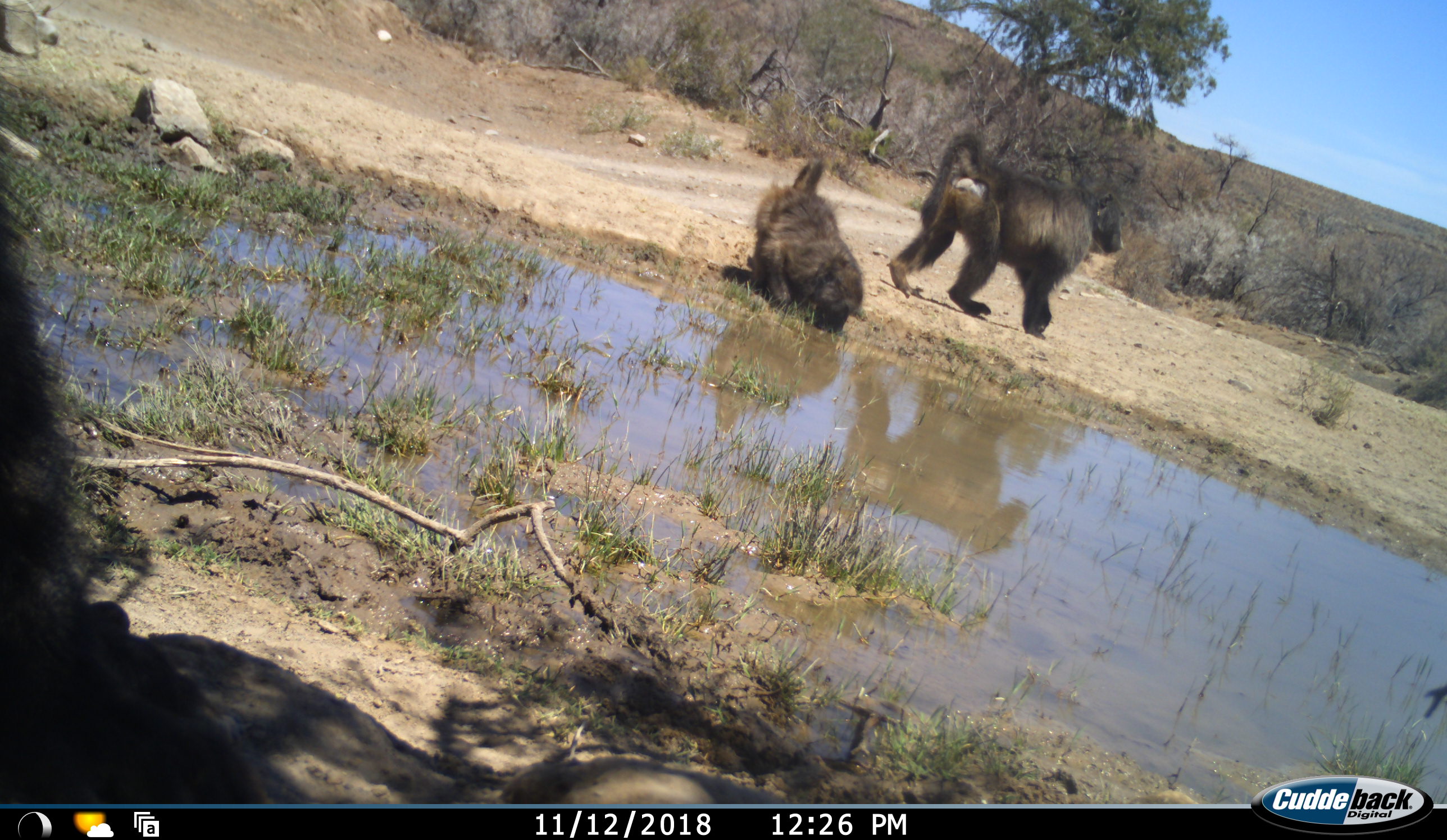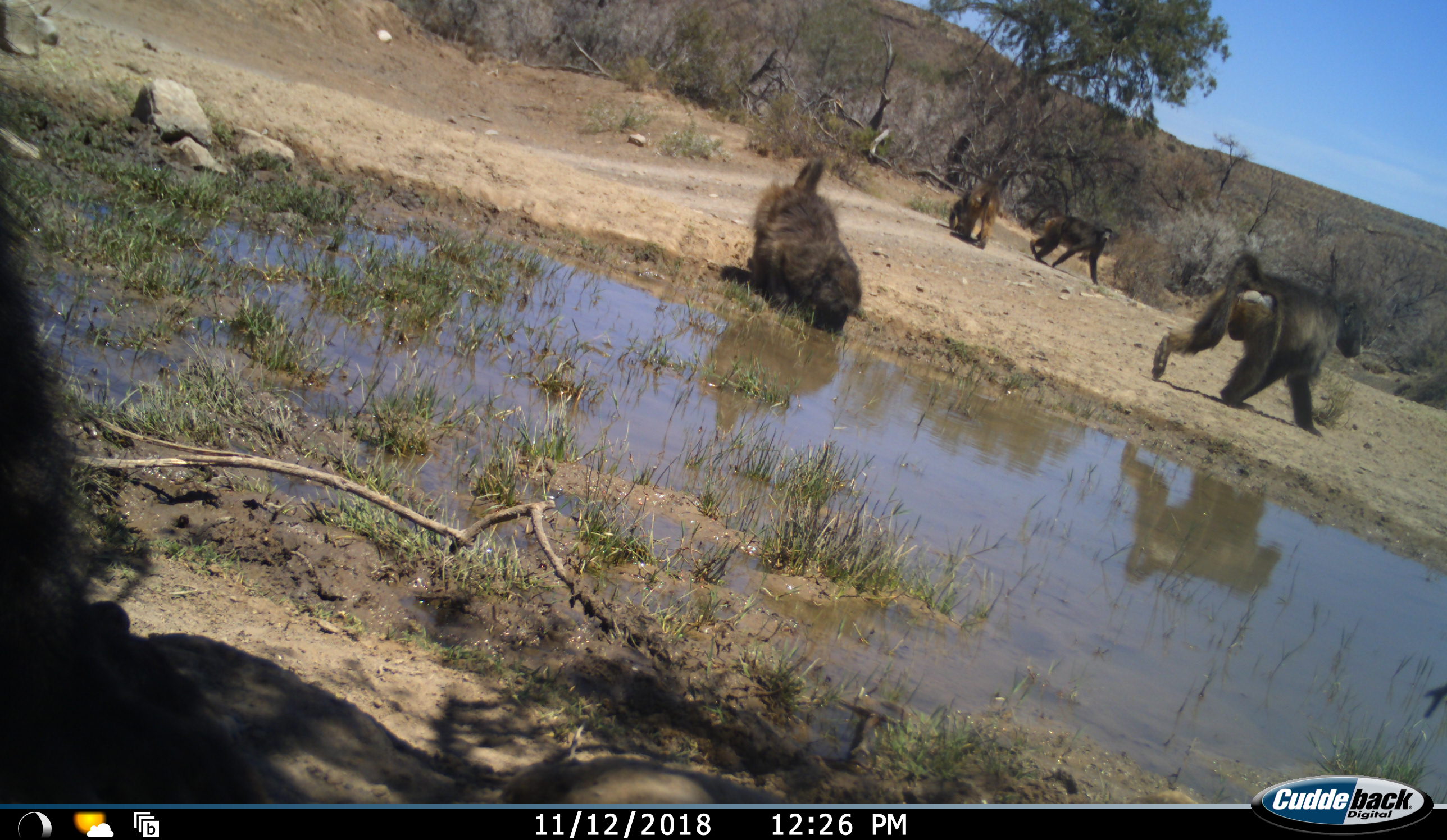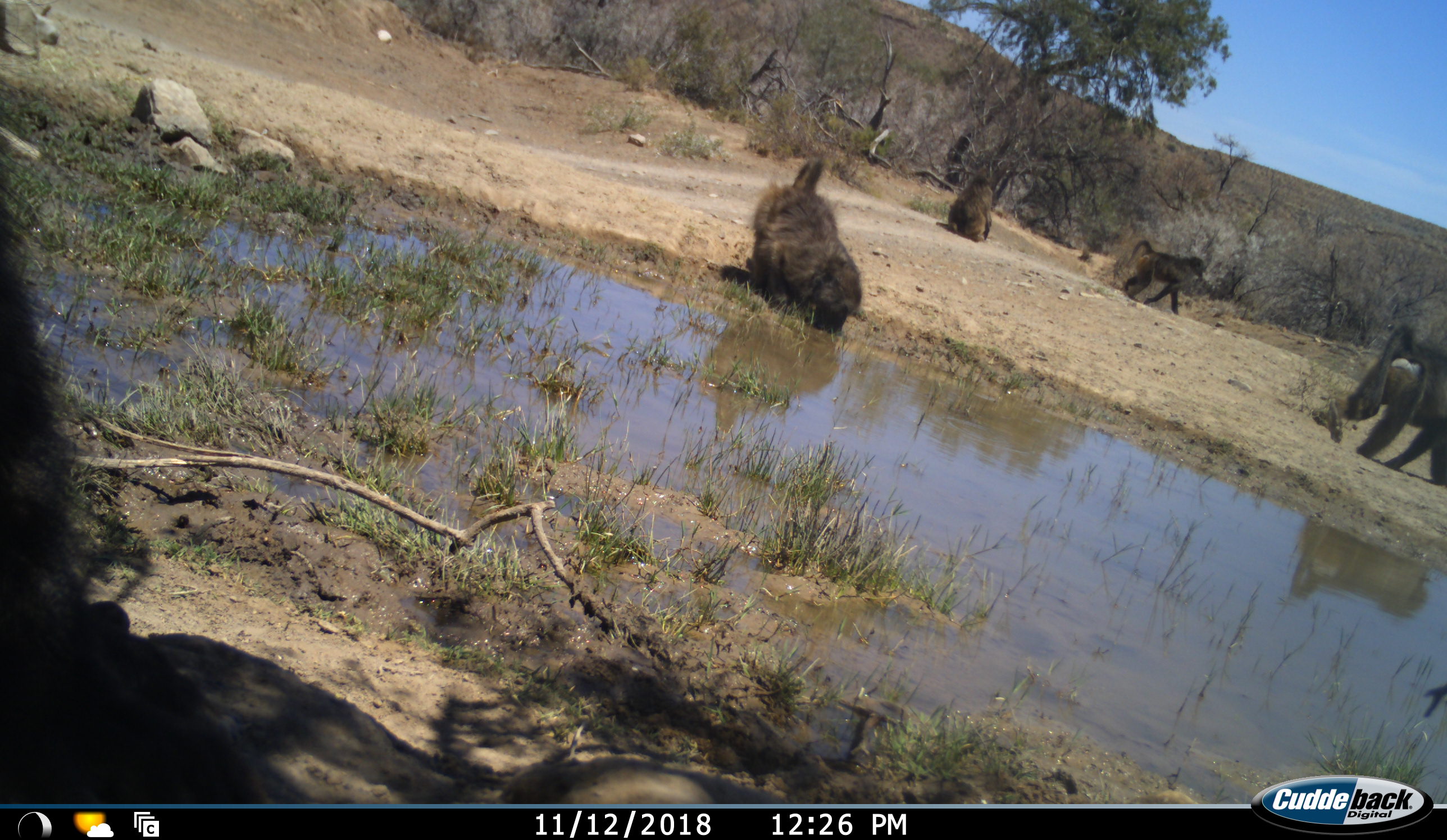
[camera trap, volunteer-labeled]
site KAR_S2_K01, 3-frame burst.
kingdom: Animalia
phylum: Chordata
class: Mammalia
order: Primates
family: Cercopithecidae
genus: Papio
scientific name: Papio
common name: baboon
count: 4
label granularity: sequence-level